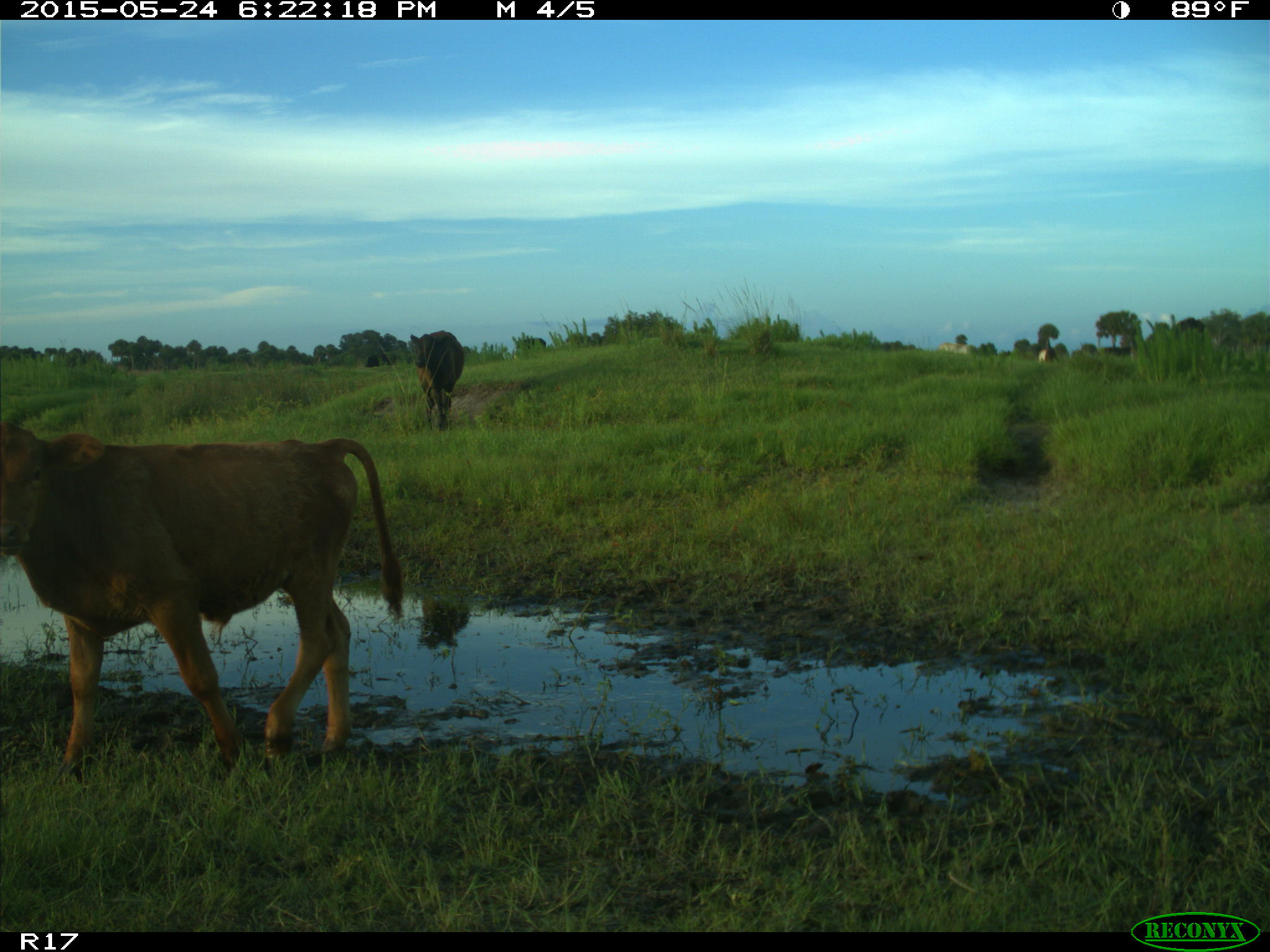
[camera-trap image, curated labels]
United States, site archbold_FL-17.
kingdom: Animalia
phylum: Chordata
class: Mammalia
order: Artiodactyla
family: Bovidae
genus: Bos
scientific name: Bos taurus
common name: domestic cow